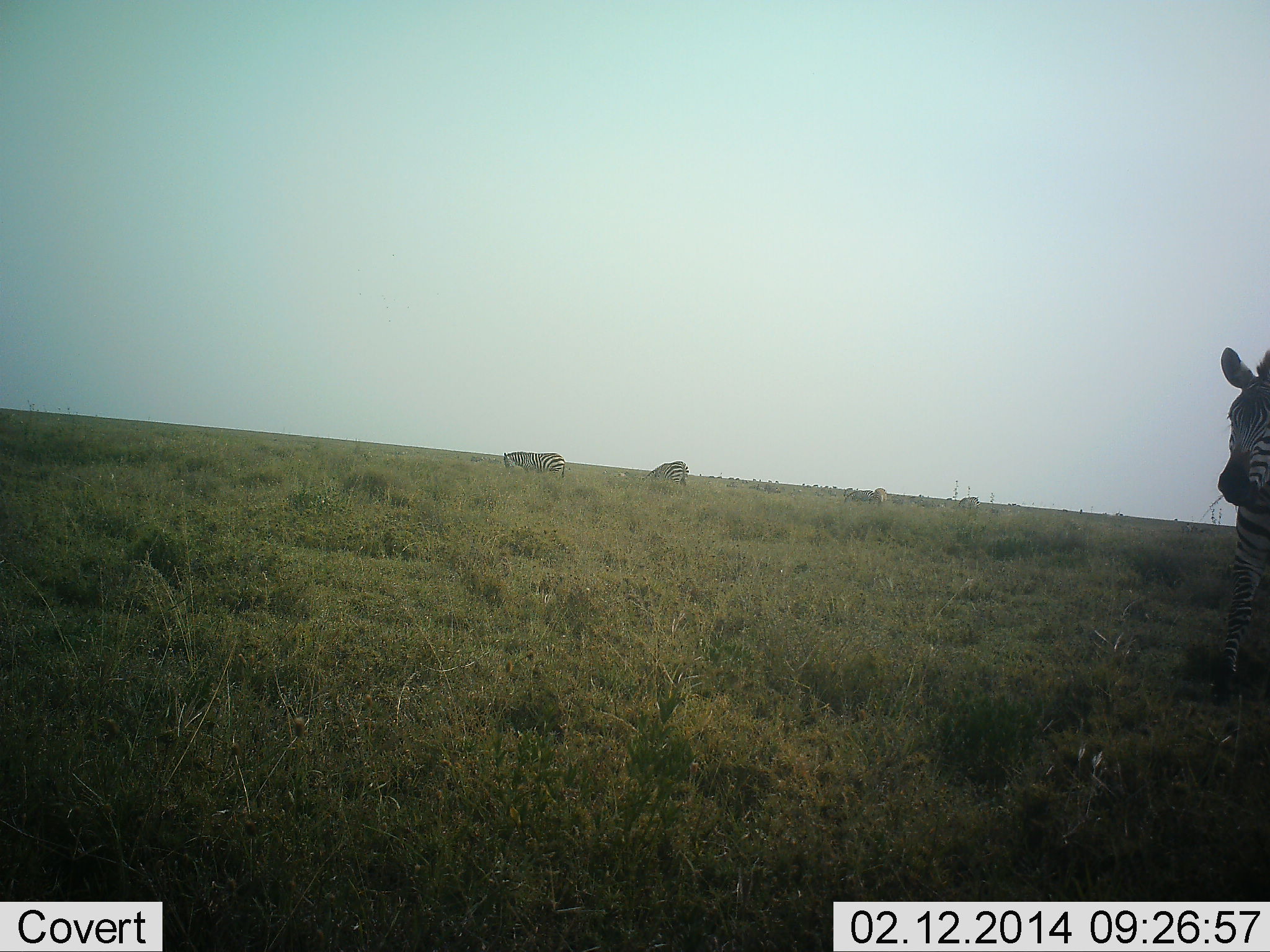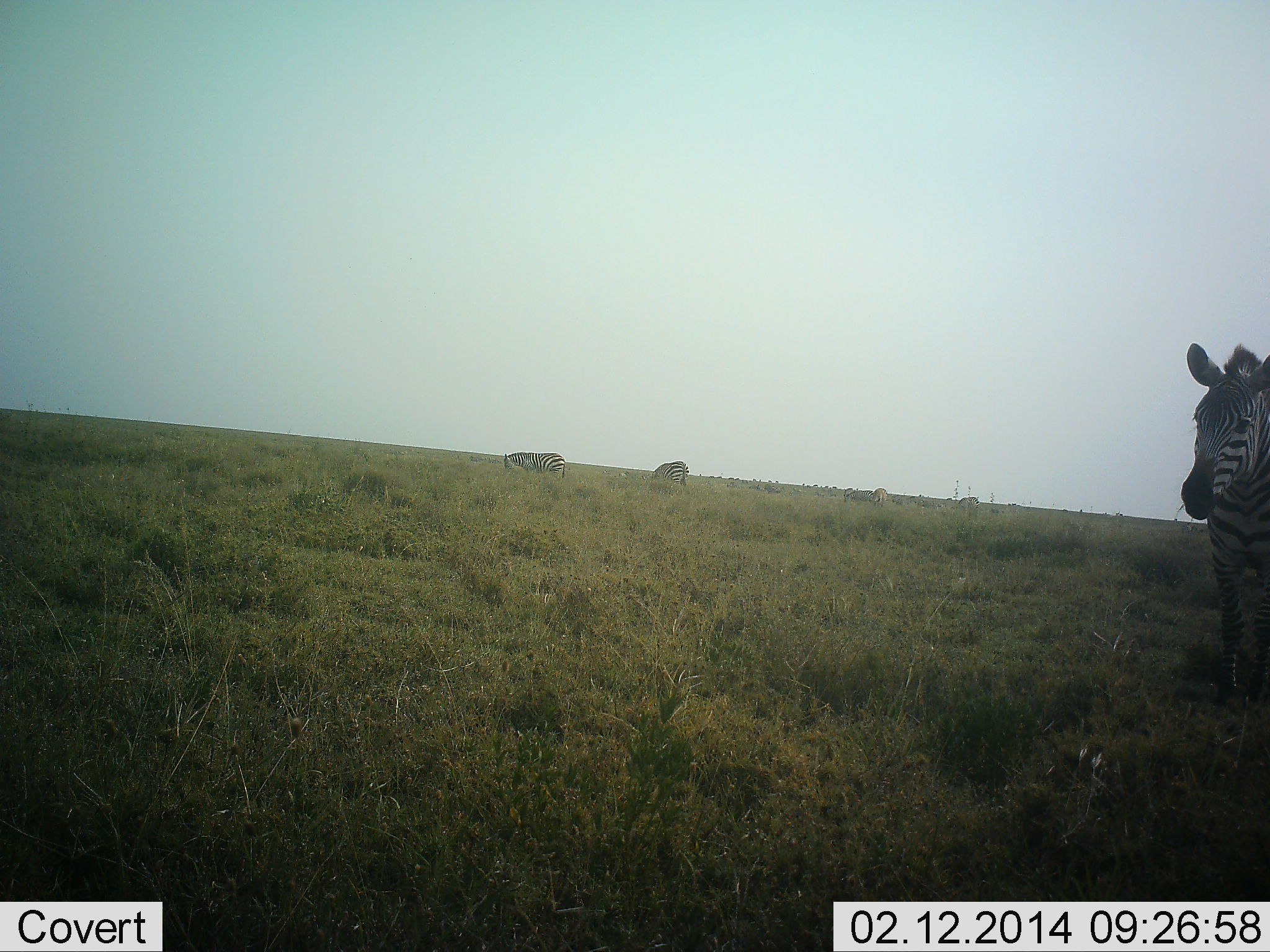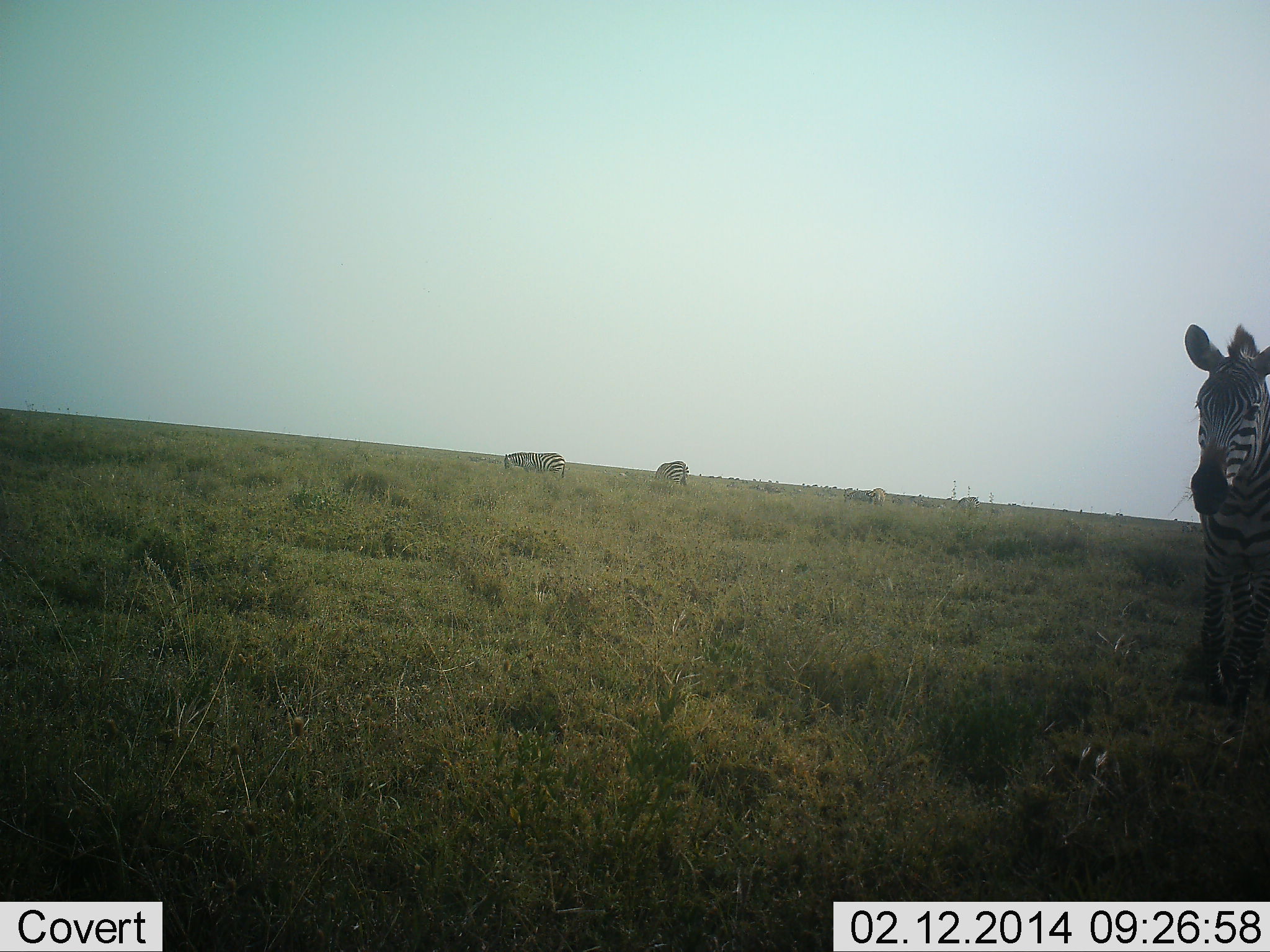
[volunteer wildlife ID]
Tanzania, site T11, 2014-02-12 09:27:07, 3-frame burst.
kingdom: Animalia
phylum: Chordata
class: Mammalia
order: Perissodactyla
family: Equidae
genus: Equus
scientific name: Equus quagga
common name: plains zebra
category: zebra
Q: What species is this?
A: Zebra (plains zebra) (Equus quagga).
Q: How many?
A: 5.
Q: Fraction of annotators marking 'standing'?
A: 55%.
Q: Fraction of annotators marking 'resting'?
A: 0%.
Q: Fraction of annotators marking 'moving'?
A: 45%.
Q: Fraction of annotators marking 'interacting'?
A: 0%.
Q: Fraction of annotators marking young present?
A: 0%.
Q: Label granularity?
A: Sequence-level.